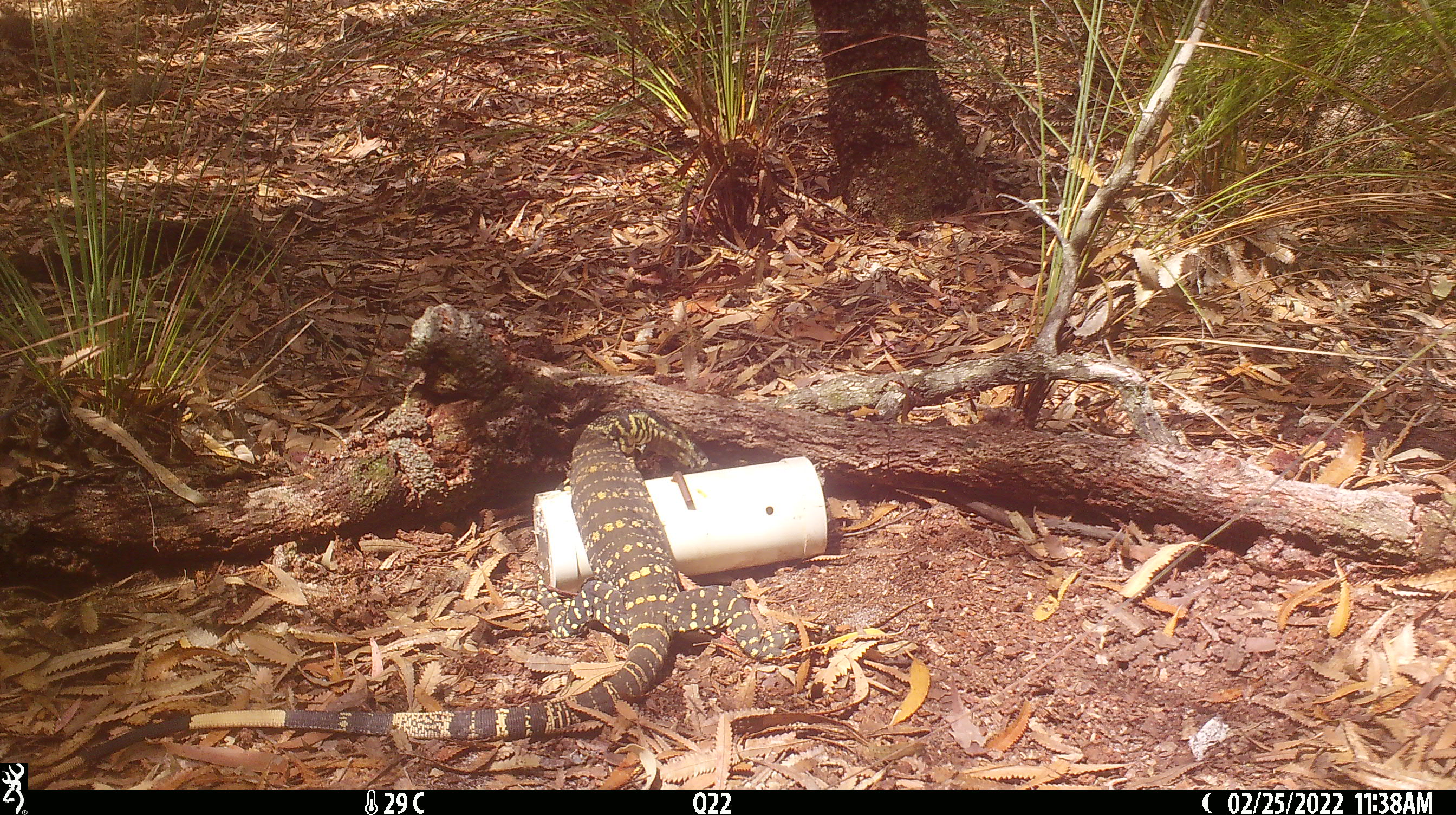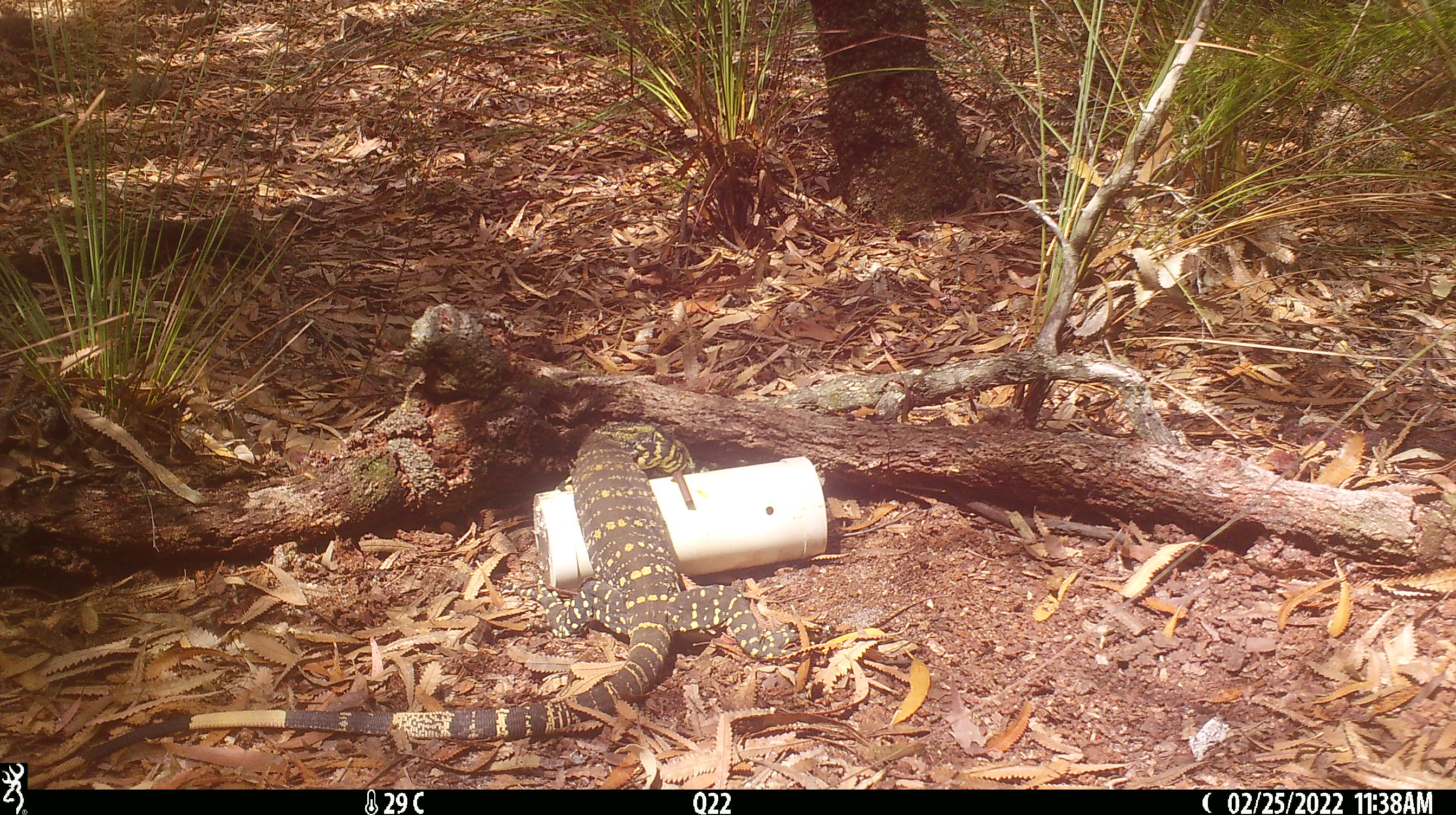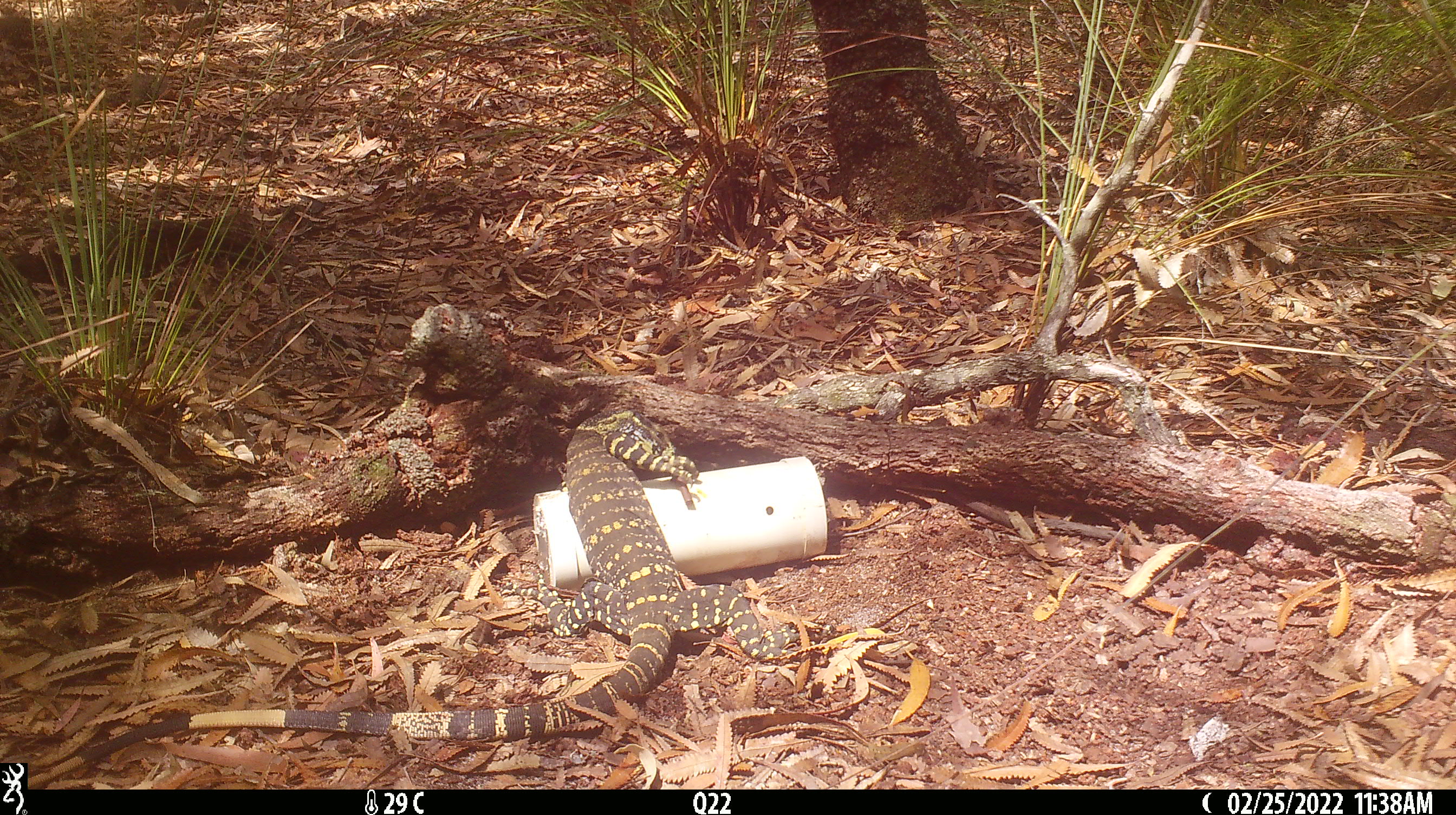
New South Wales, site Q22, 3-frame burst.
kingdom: Animalia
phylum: Chordata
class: Reptilia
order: Squamata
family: Varanidae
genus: Varanus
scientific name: Varanus varius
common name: lace monitor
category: goanna